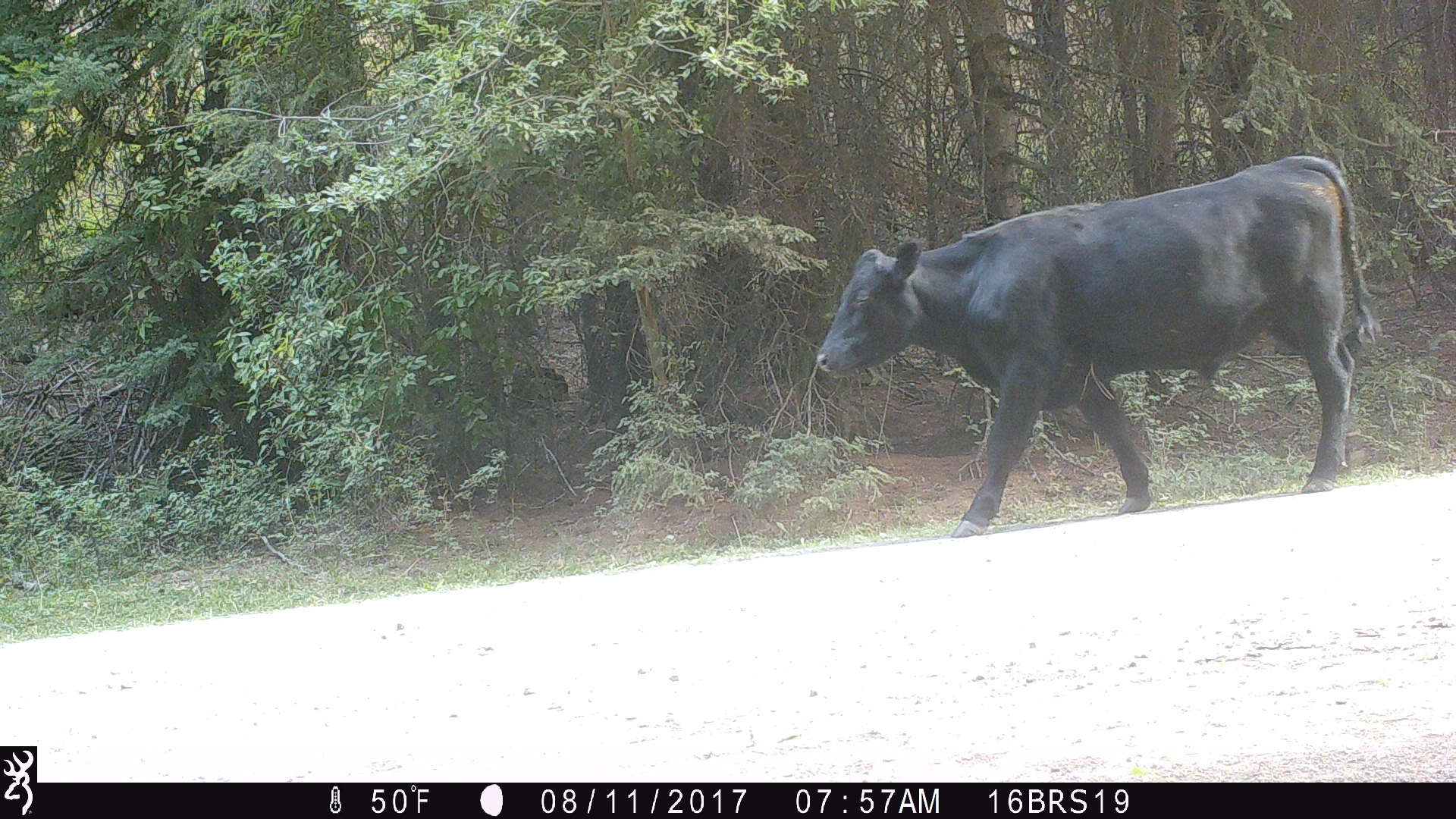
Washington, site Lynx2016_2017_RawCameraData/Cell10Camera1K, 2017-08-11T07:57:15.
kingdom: Animalia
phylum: Chordata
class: Mammalia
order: Artiodactyla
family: Bovidae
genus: Bos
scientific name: Bos taurus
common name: domestic cattle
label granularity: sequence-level